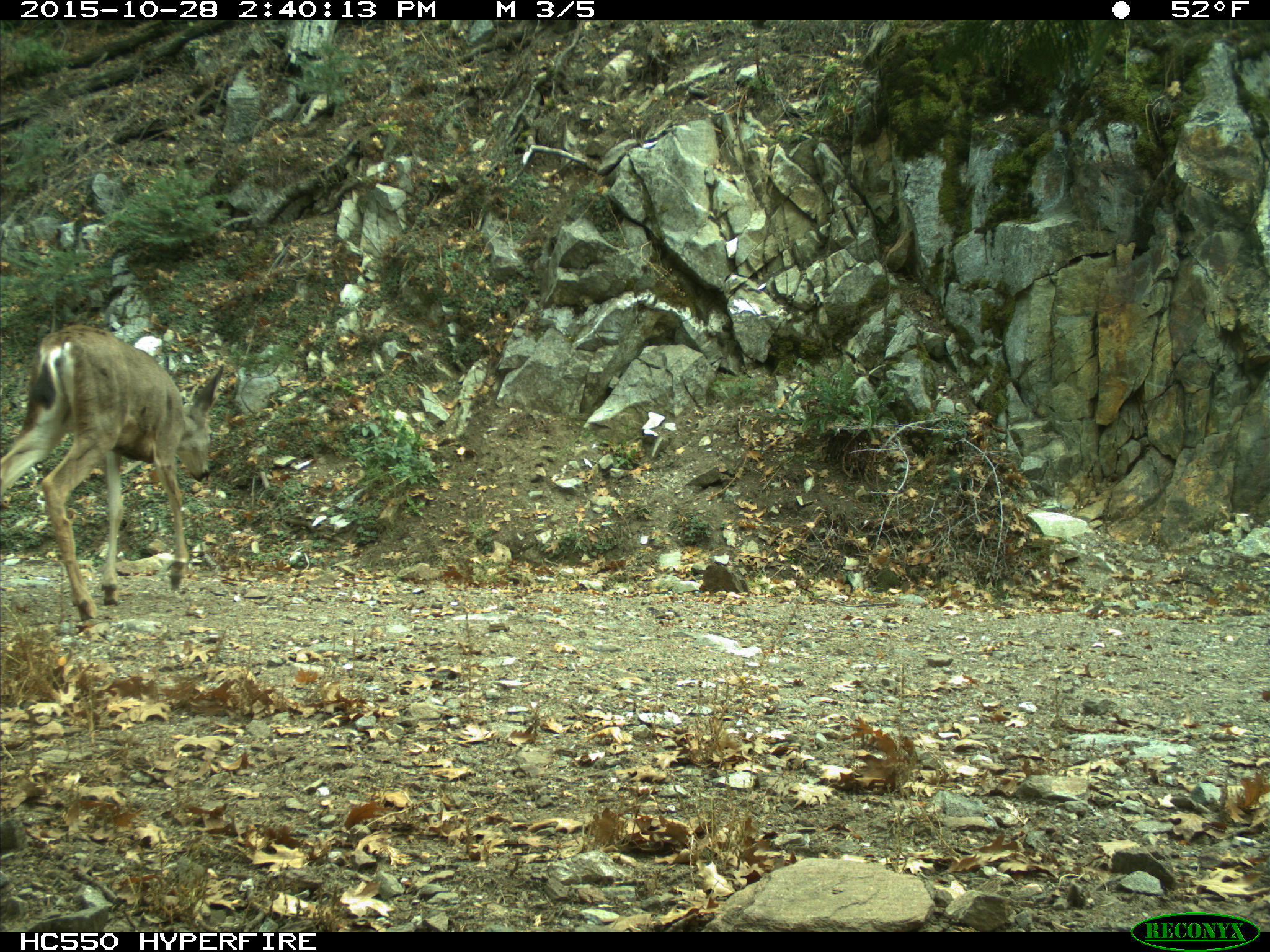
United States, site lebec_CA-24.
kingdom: Animalia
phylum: Chordata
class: Mammalia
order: Artiodactyla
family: Cervidae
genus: Odocoileus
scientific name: Odocoileus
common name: deer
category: unidentified deer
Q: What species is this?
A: Unidentified deer (deer) (Odocoileus).